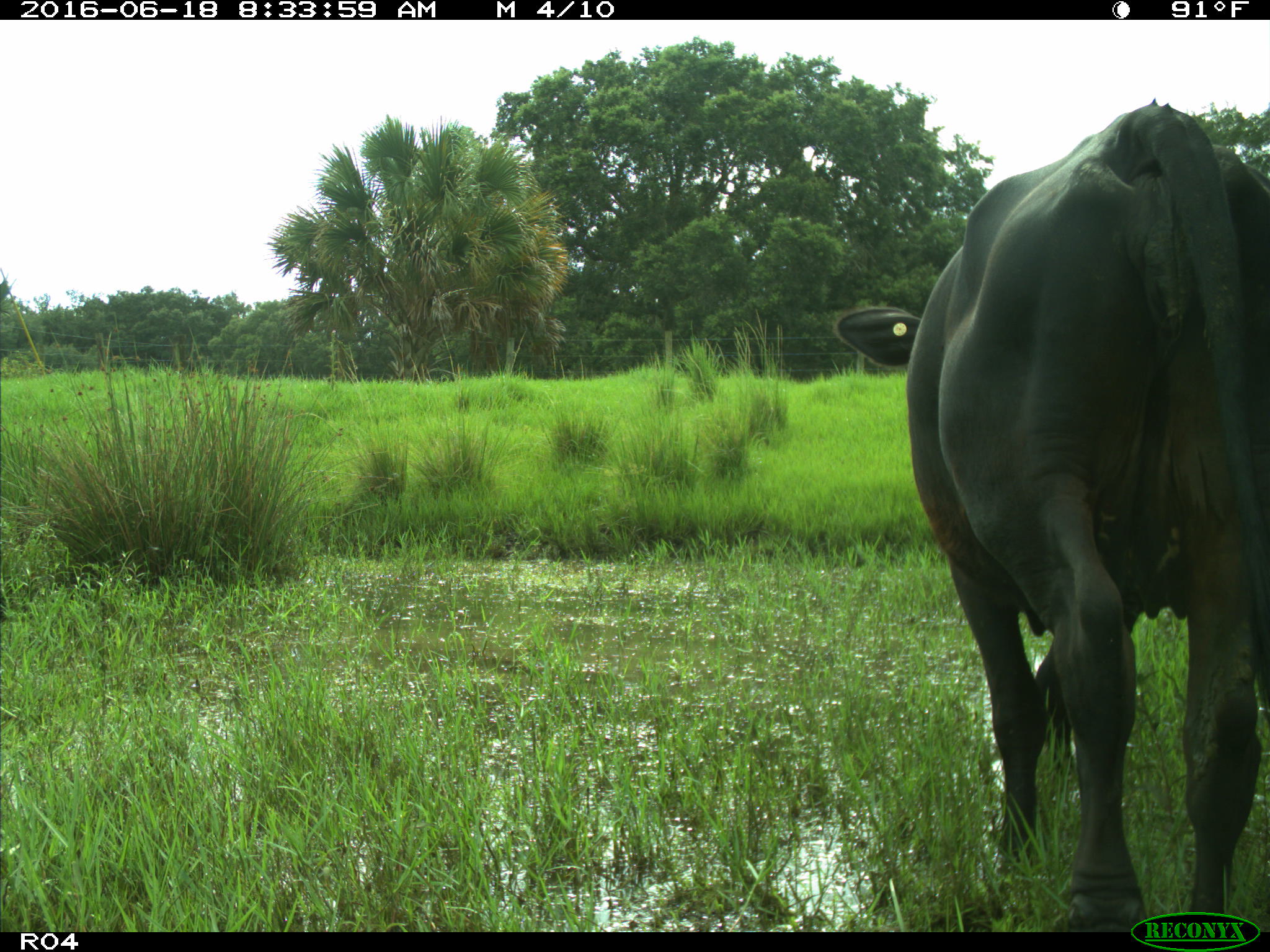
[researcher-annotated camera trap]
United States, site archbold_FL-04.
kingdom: Animalia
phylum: Chordata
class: Mammalia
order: Artiodactyla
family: Bovidae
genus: Bos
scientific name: Bos taurus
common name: domestic cow